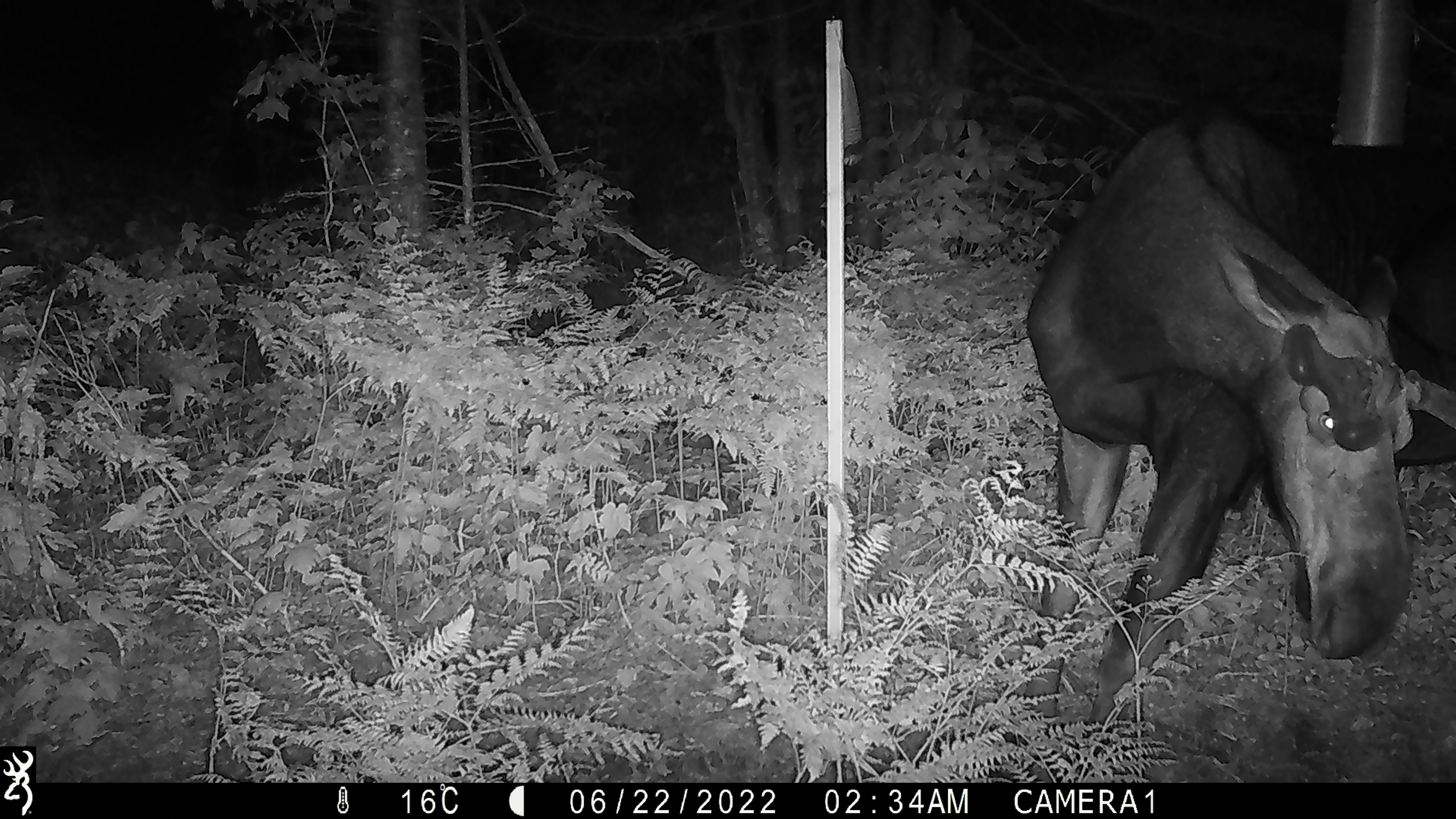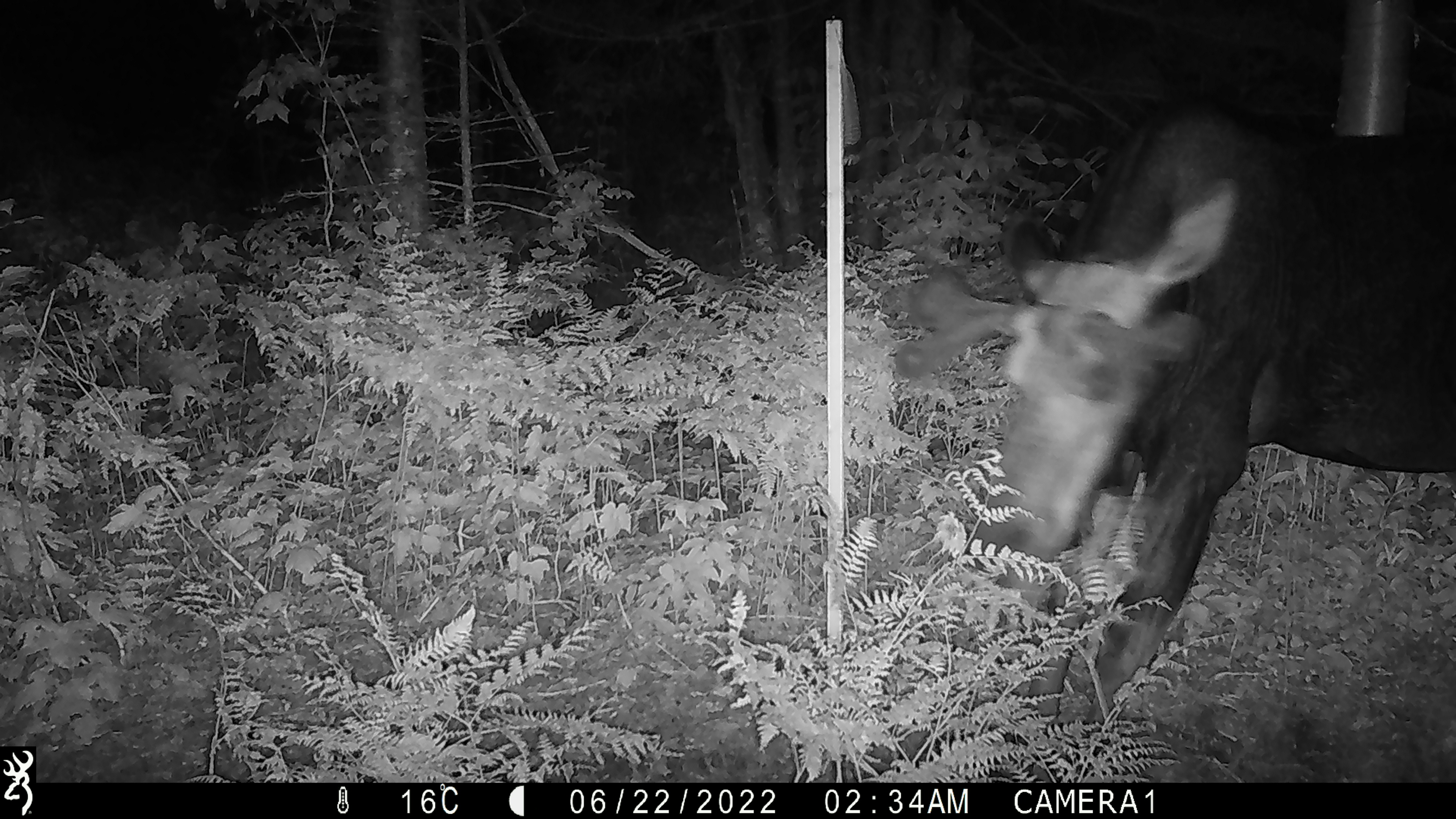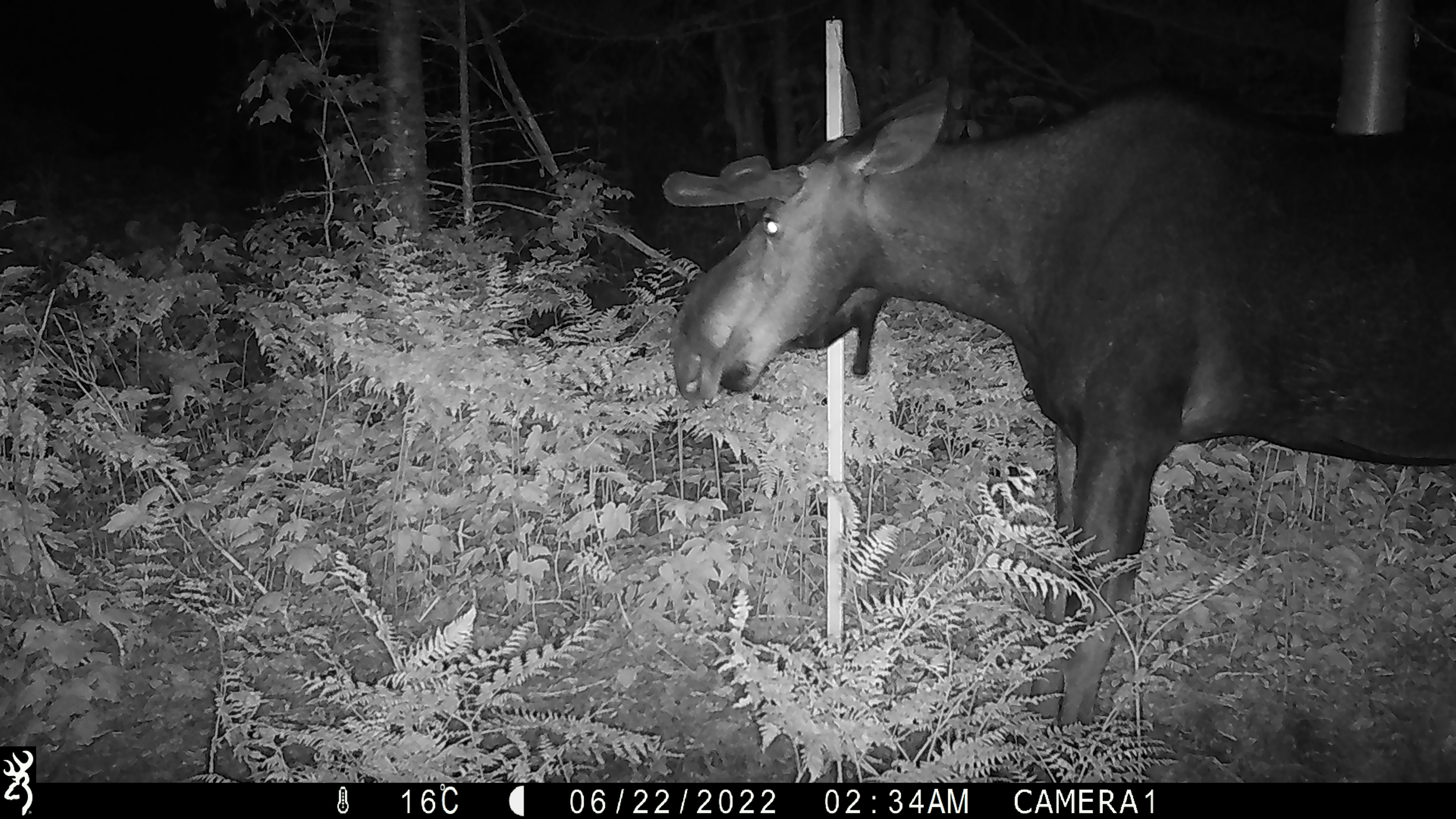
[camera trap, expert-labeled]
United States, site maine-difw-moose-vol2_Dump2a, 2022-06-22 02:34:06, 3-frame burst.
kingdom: Animalia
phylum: Chordata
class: Mammalia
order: Artiodactyla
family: Cervidae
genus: Alces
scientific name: Alces alces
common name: moose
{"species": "moose (Alces alces)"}